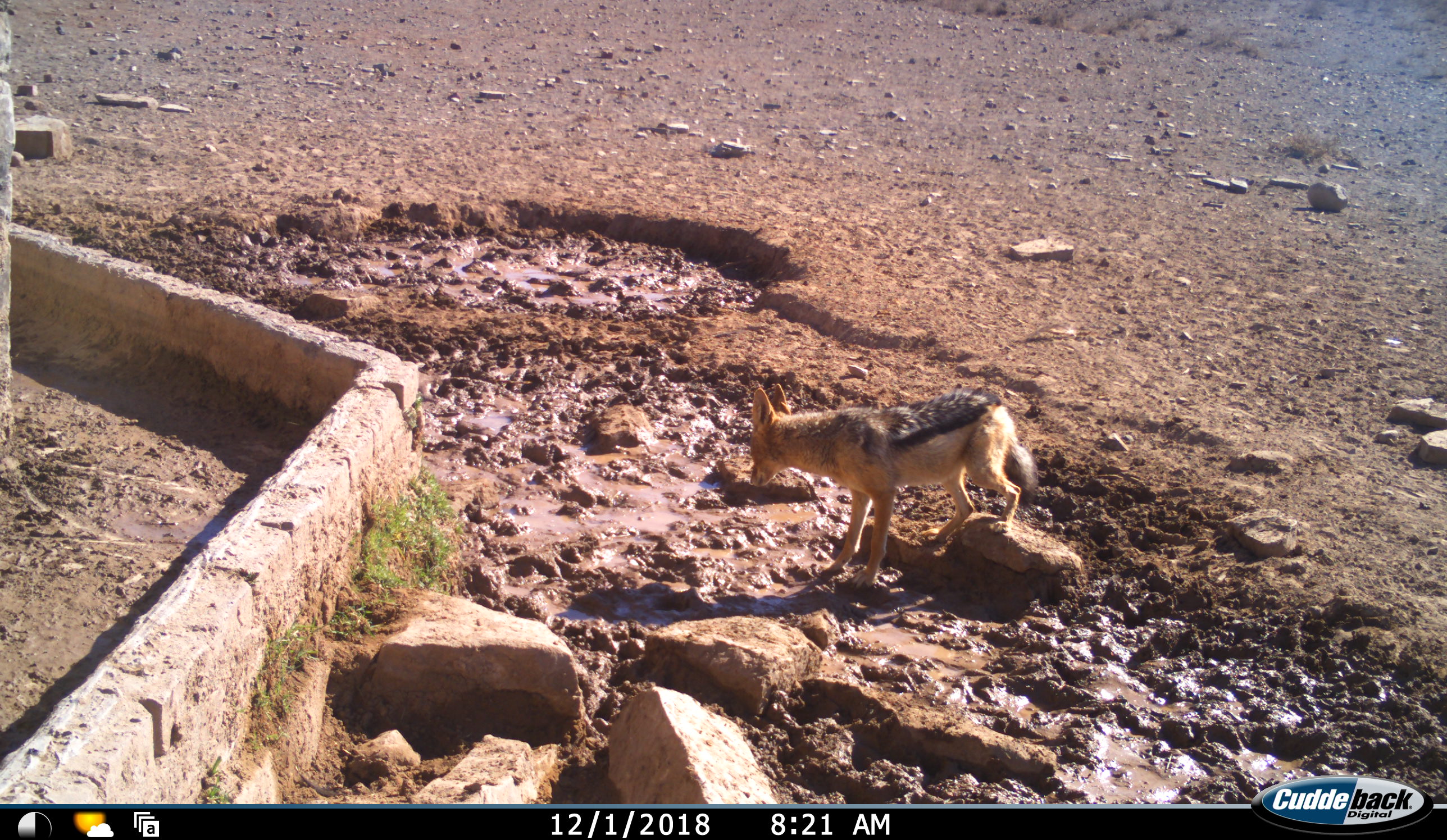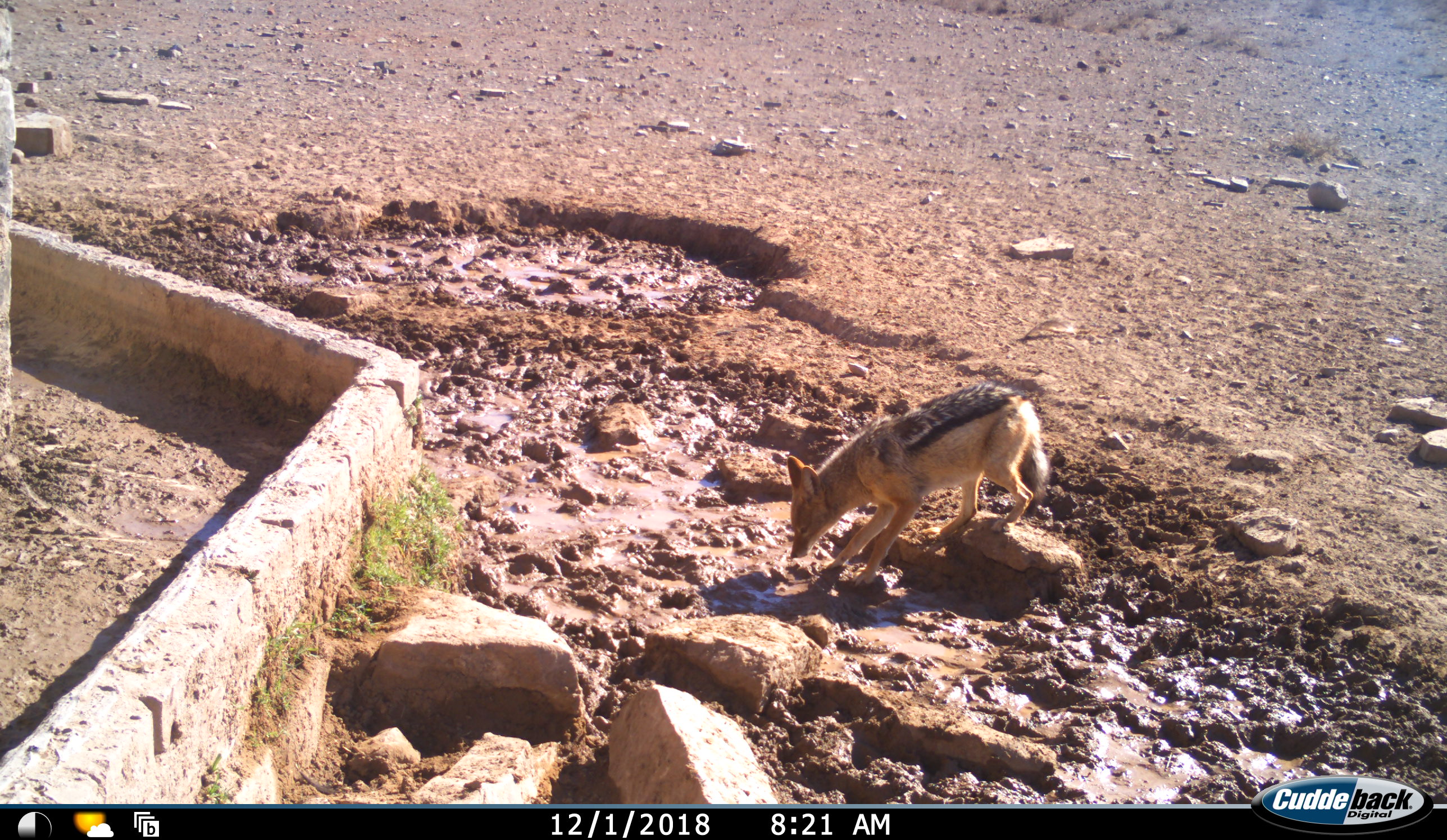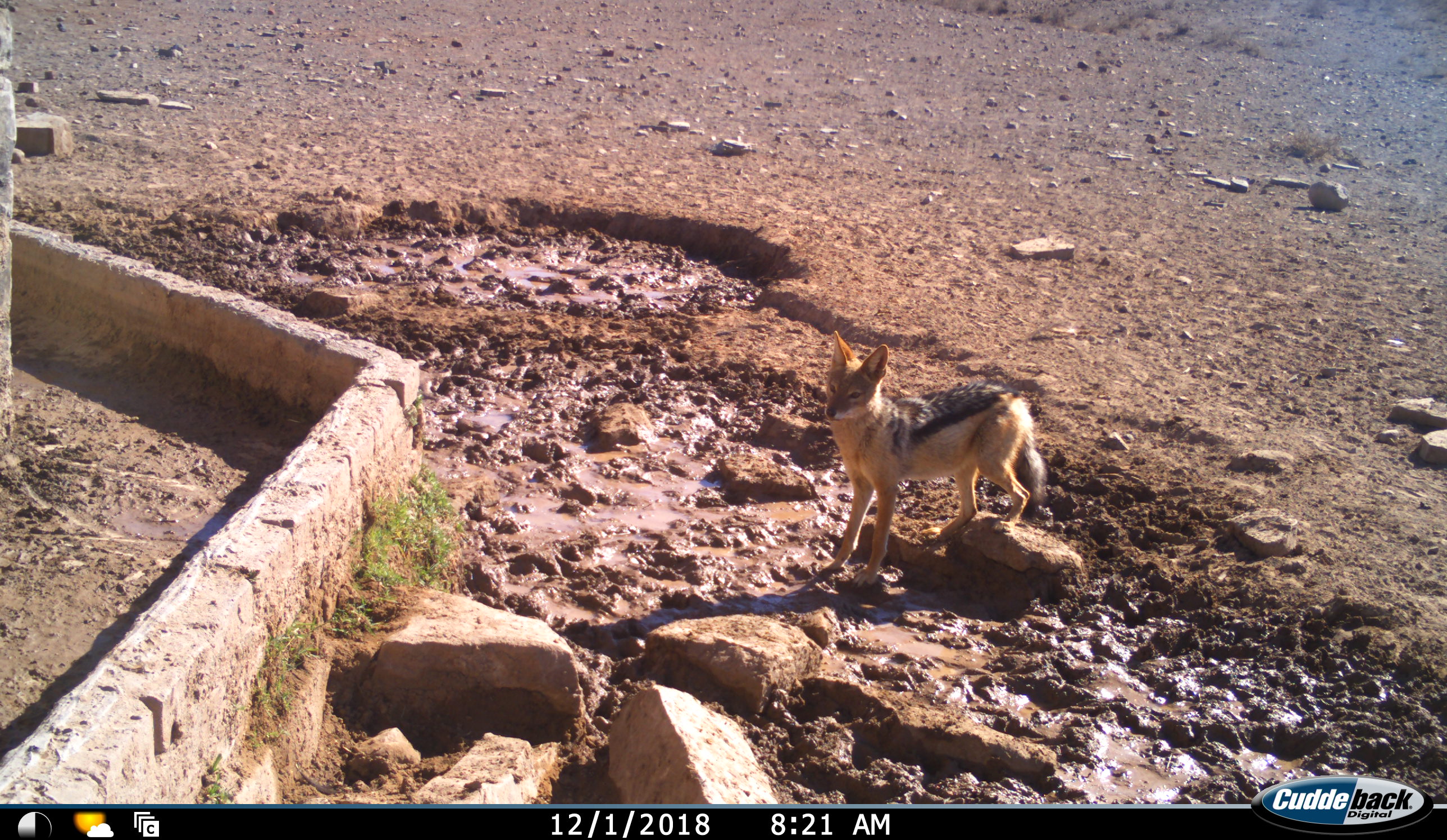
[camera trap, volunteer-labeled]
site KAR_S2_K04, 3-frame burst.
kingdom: Animalia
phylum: Chordata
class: Mammalia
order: Carnivora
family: Canidae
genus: Lupulella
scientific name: Lupulella mesomelas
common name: black-backed jackal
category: jackalblackbacked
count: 1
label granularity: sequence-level